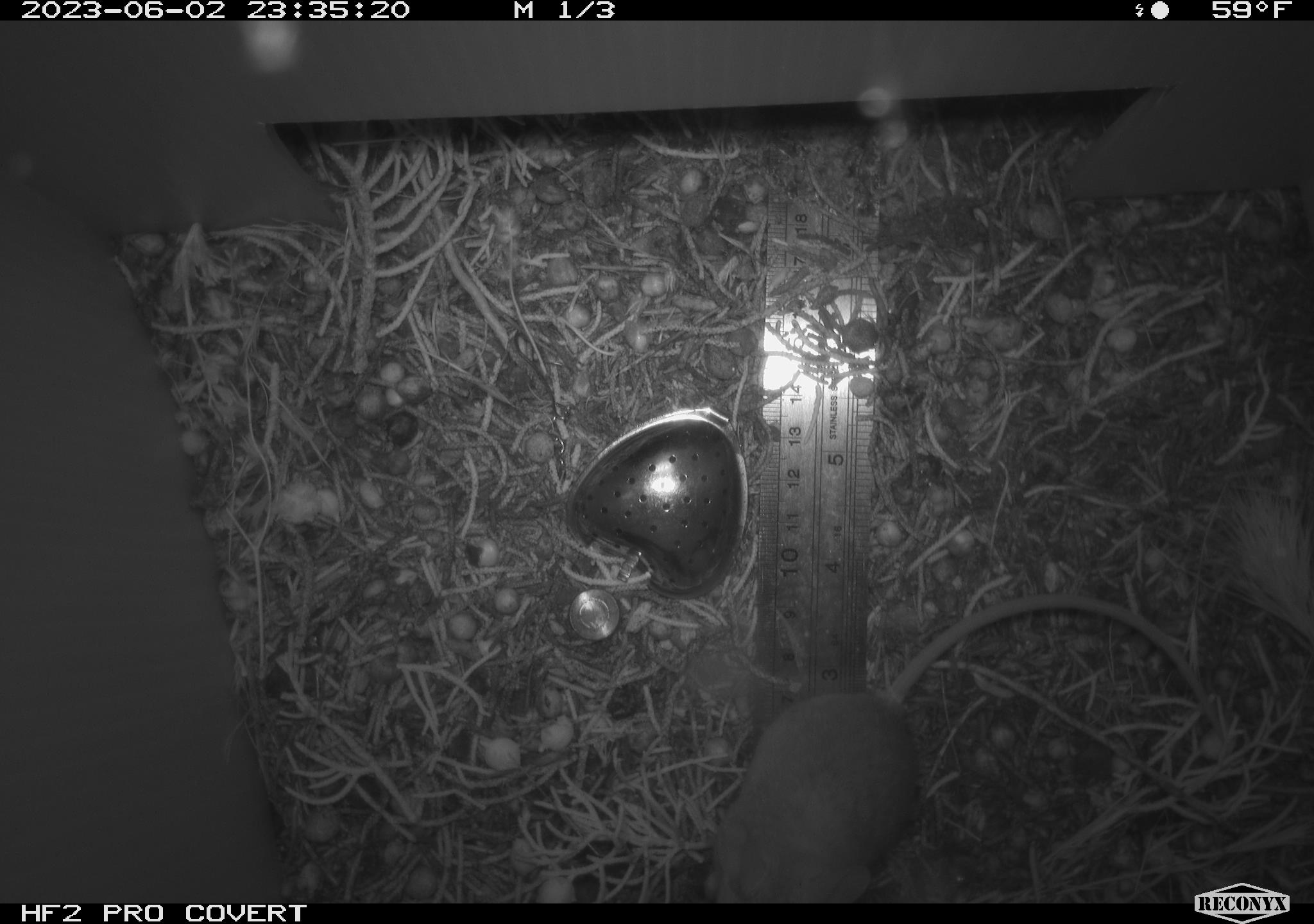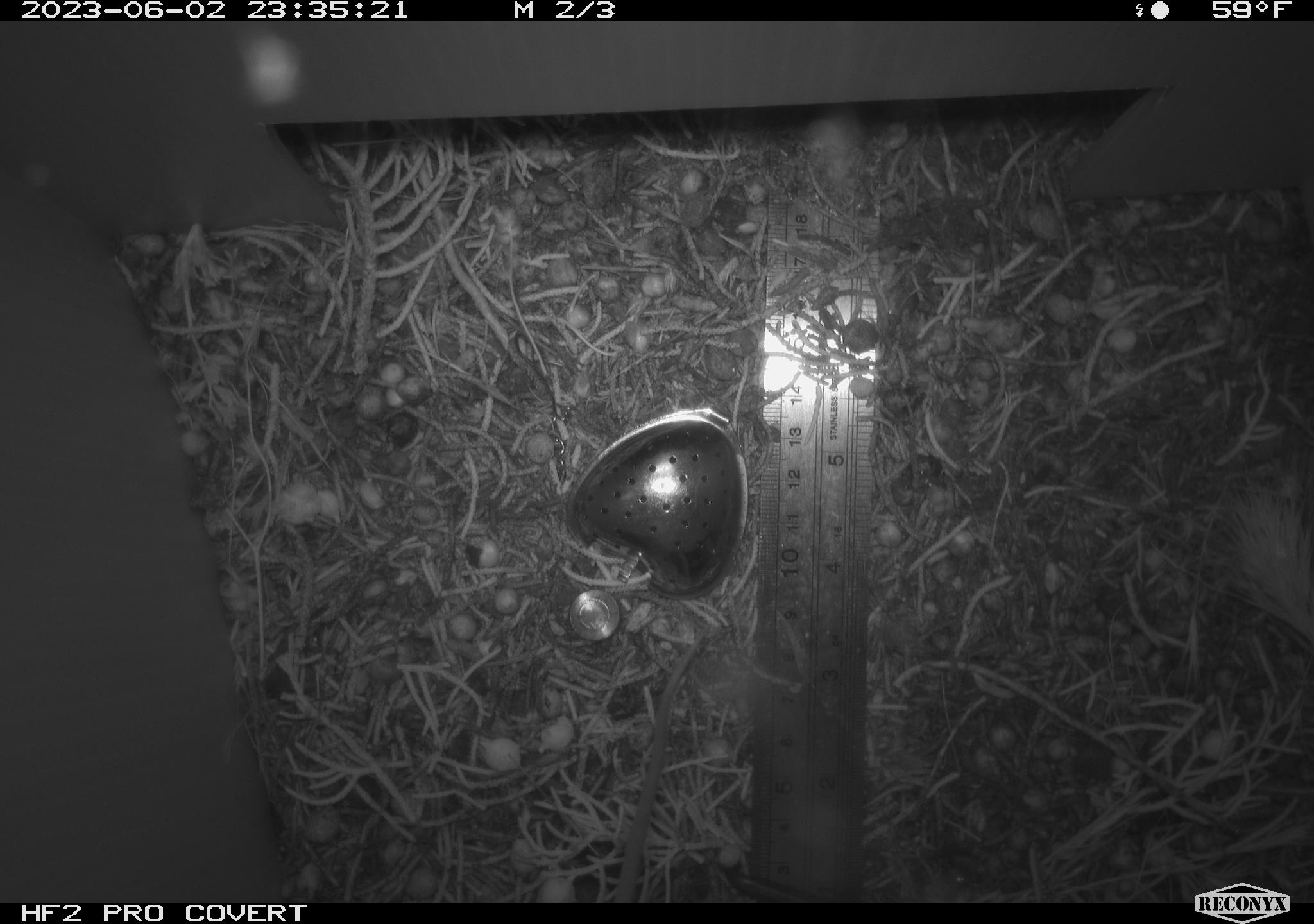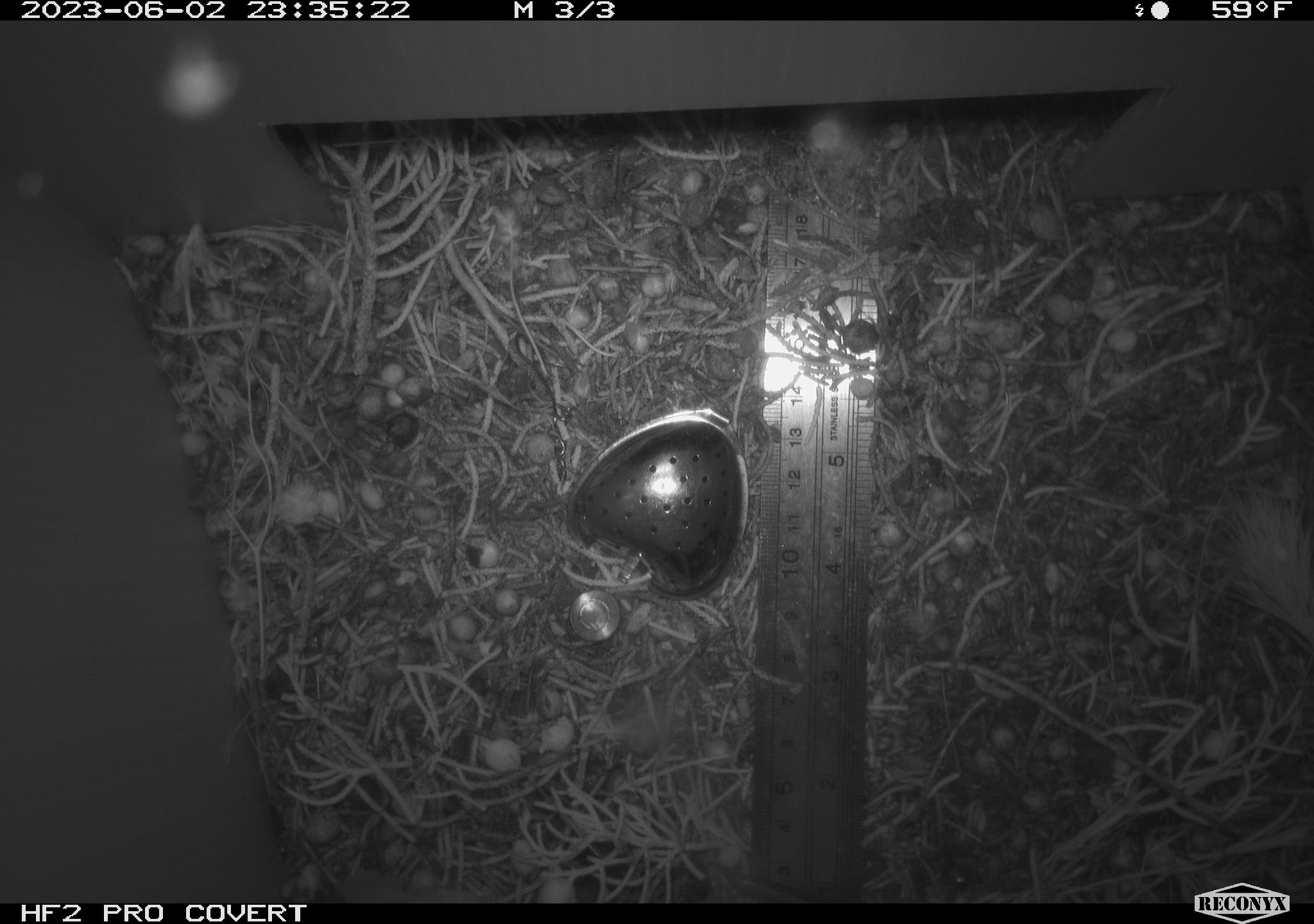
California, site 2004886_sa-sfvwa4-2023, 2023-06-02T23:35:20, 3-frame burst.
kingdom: Animalia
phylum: Chordata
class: Mammalia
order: Rodentia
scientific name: Rodentia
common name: mouse species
Mouse species (Rodentia).